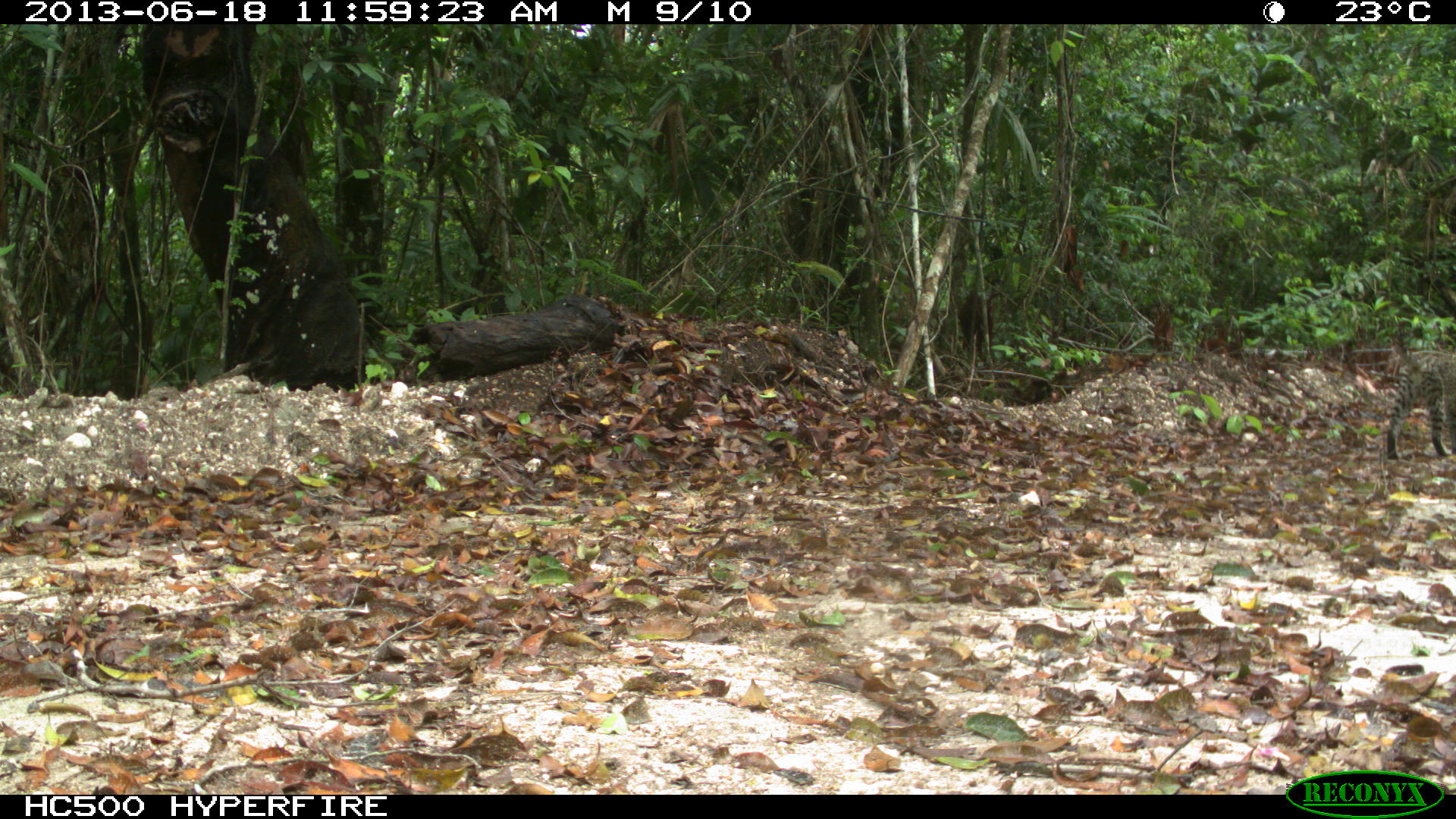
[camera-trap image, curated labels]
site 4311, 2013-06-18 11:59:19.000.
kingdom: Animalia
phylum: Chordata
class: Mammalia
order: Carnivora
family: Felidae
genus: Leopardus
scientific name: Leopardus pardalis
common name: ocelot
Leopardus pardalis (ocelot), count 1, sex female.